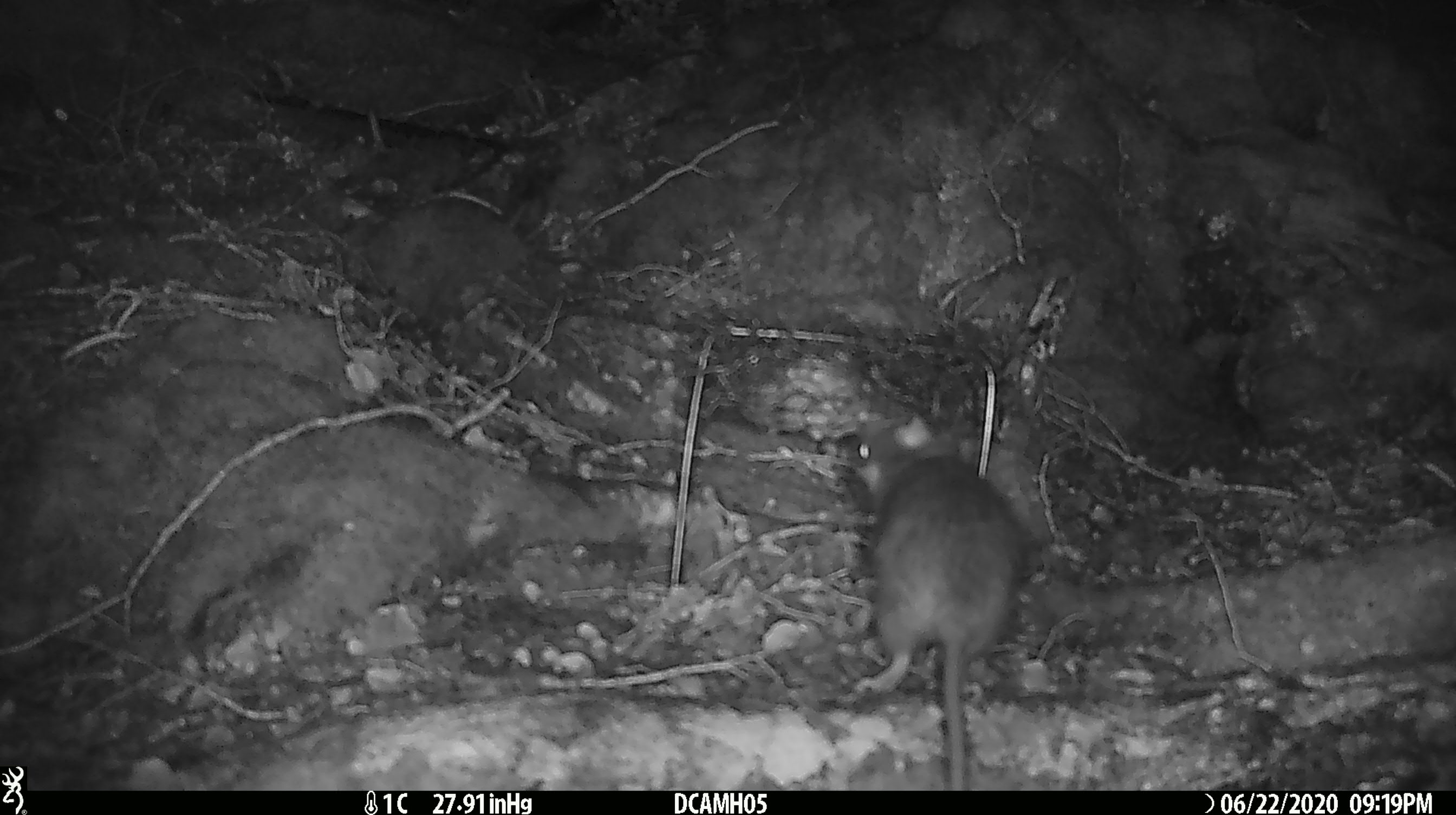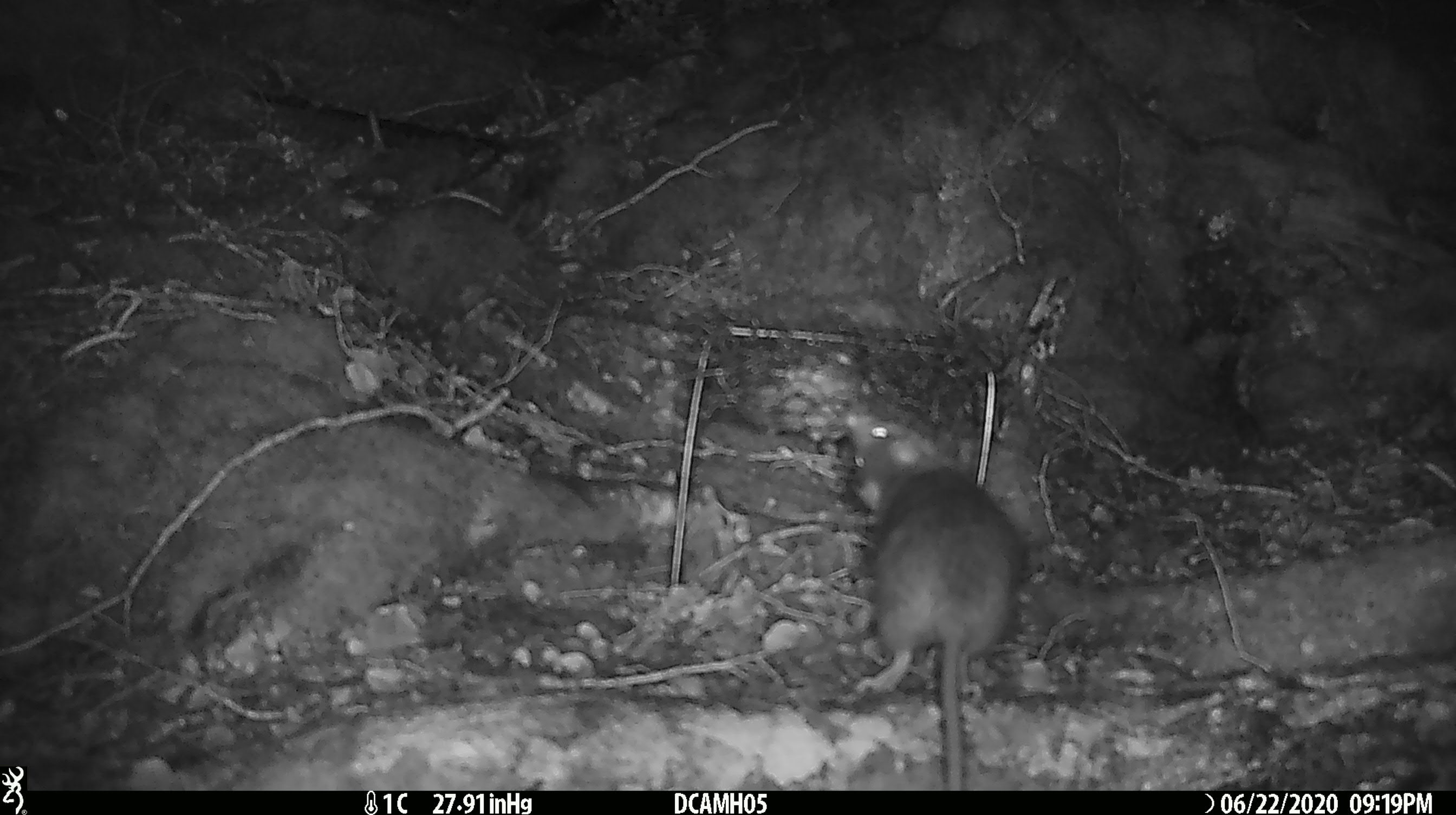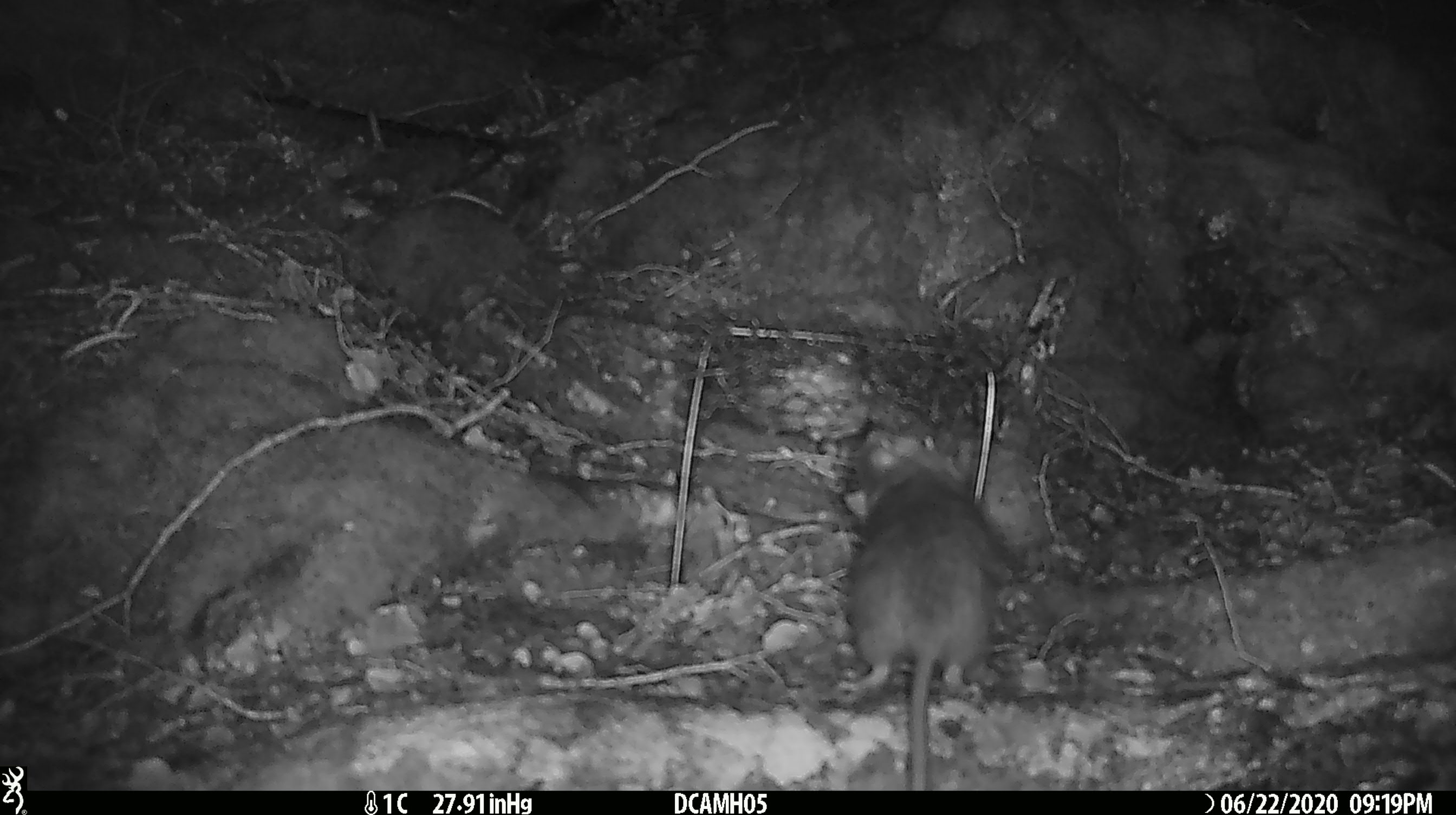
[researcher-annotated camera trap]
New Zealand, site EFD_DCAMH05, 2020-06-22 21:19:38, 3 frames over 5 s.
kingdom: Animalia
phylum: Chordata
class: Mammalia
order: Rodentia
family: Muridae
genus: Rattus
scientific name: Rattus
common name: rat